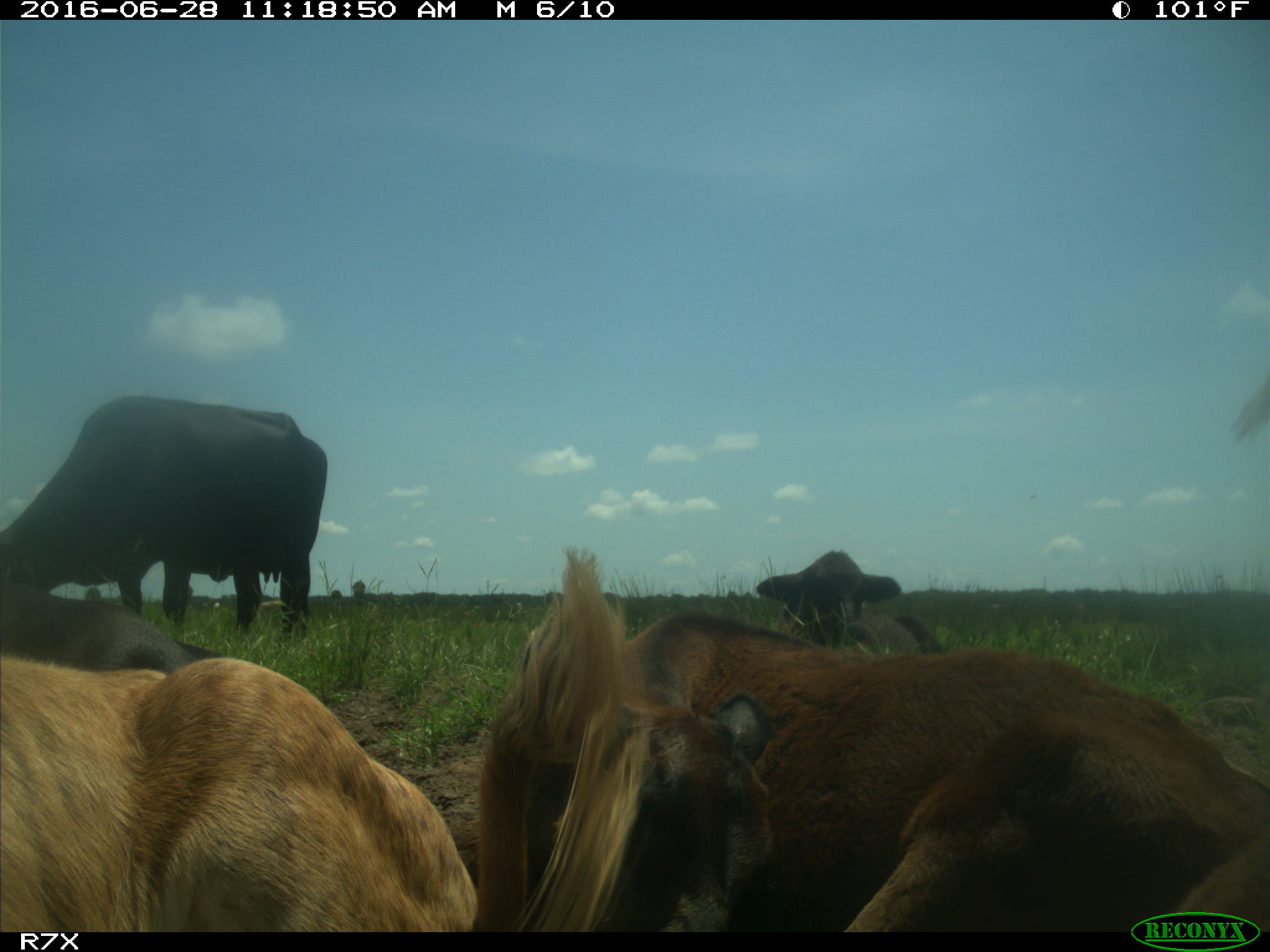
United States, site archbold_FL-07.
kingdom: Animalia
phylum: Chordata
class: Mammalia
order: Artiodactyla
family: Bovidae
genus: Bos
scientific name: Bos taurus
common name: domestic cow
Bos taurus (domestic cow).